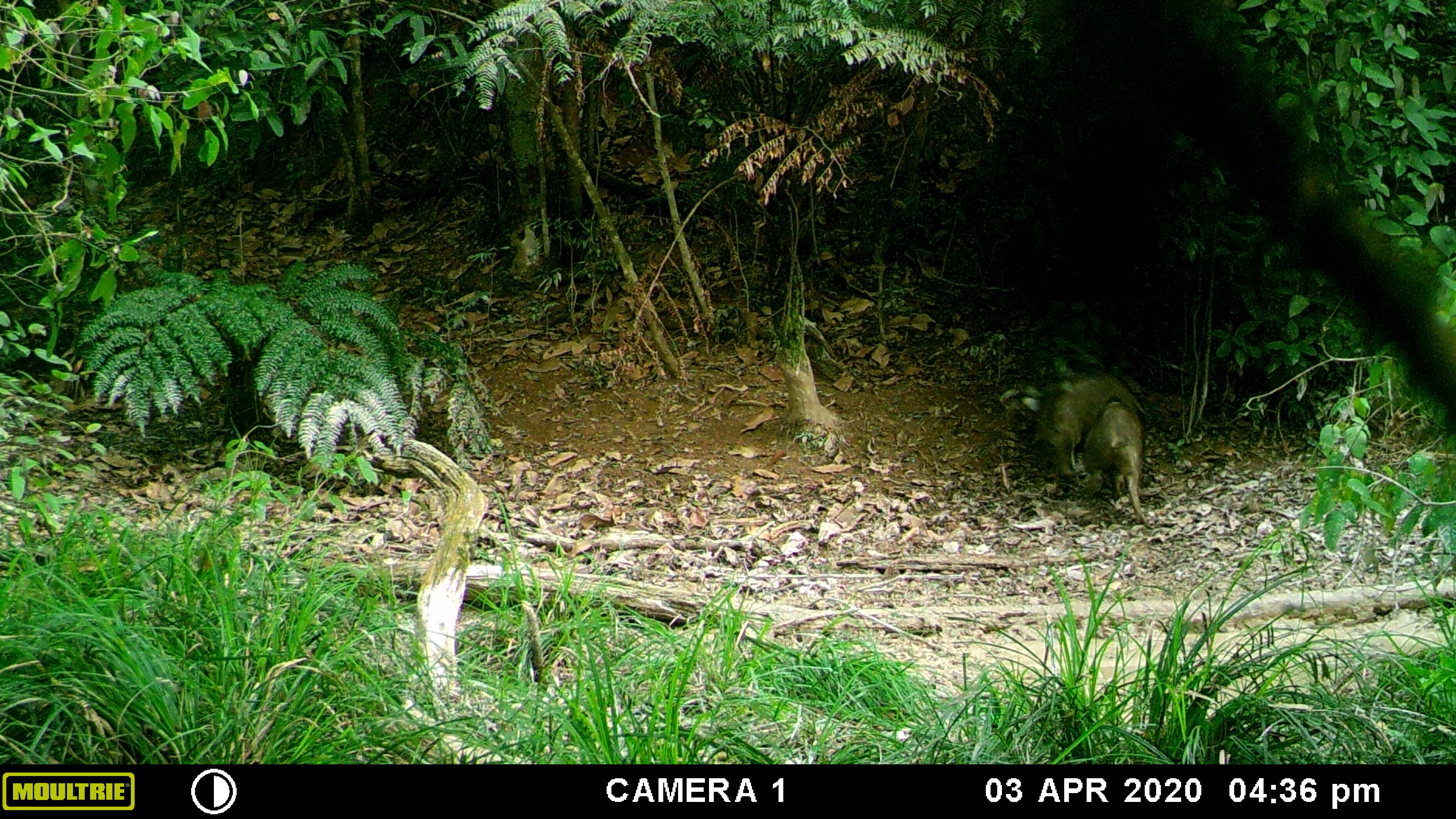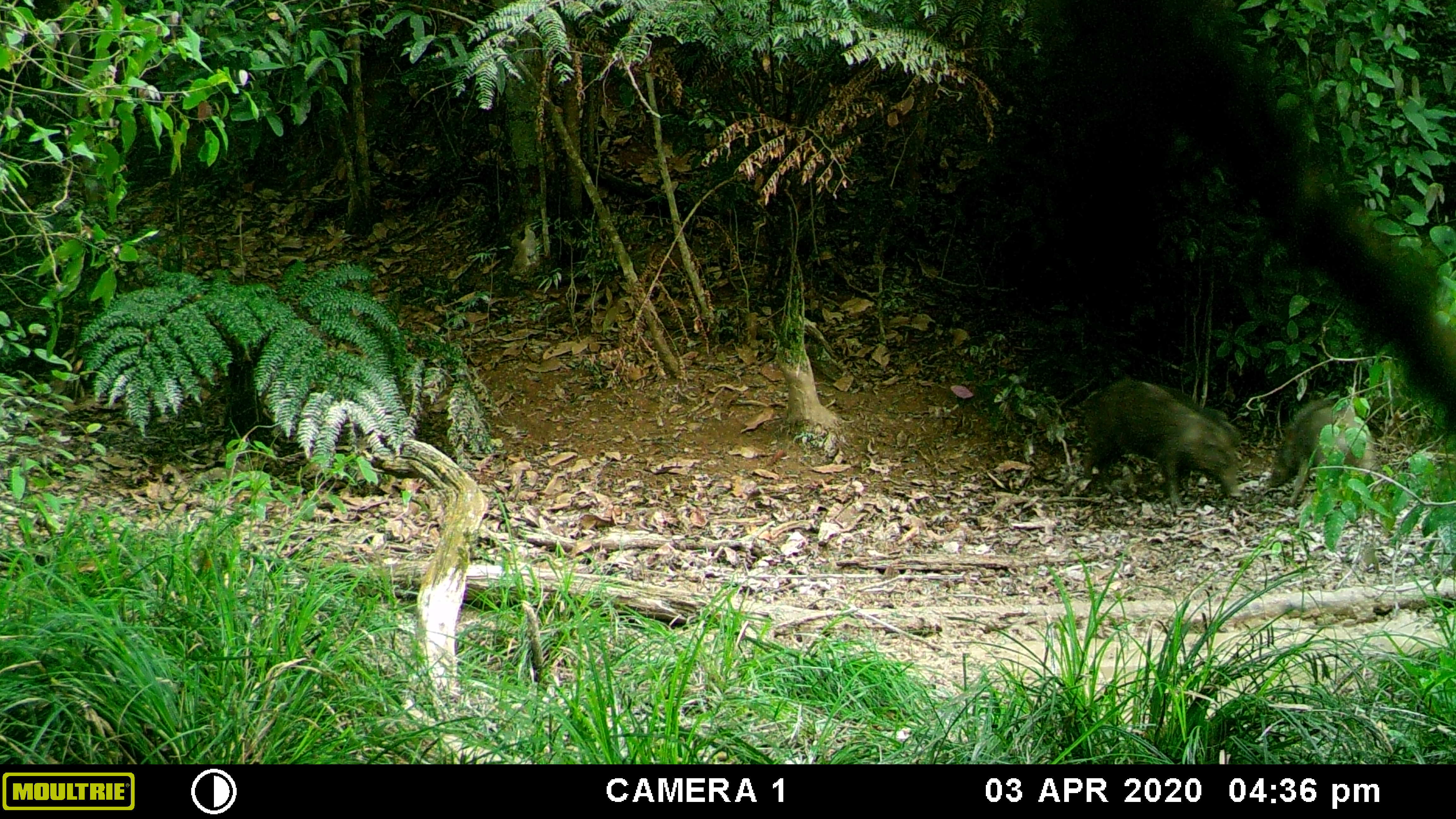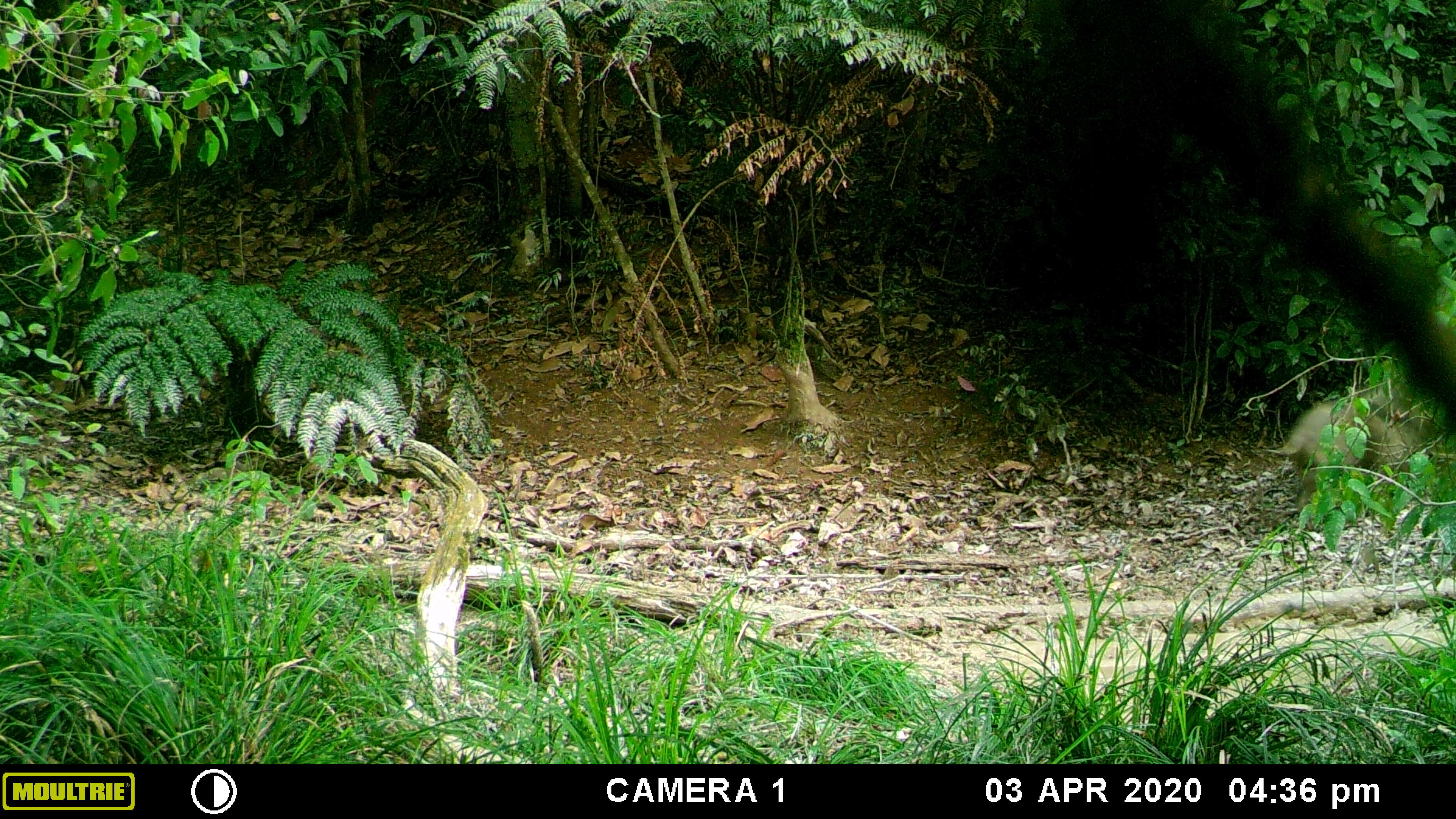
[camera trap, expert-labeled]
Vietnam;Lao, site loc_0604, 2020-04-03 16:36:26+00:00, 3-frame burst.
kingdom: Animalia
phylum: Chordata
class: Mammalia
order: Artiodactyla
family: Suidae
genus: Sus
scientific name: Sus scrofa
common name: eurasian wild pig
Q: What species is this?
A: Eurasian wild pig (Sus scrofa).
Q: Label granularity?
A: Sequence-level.